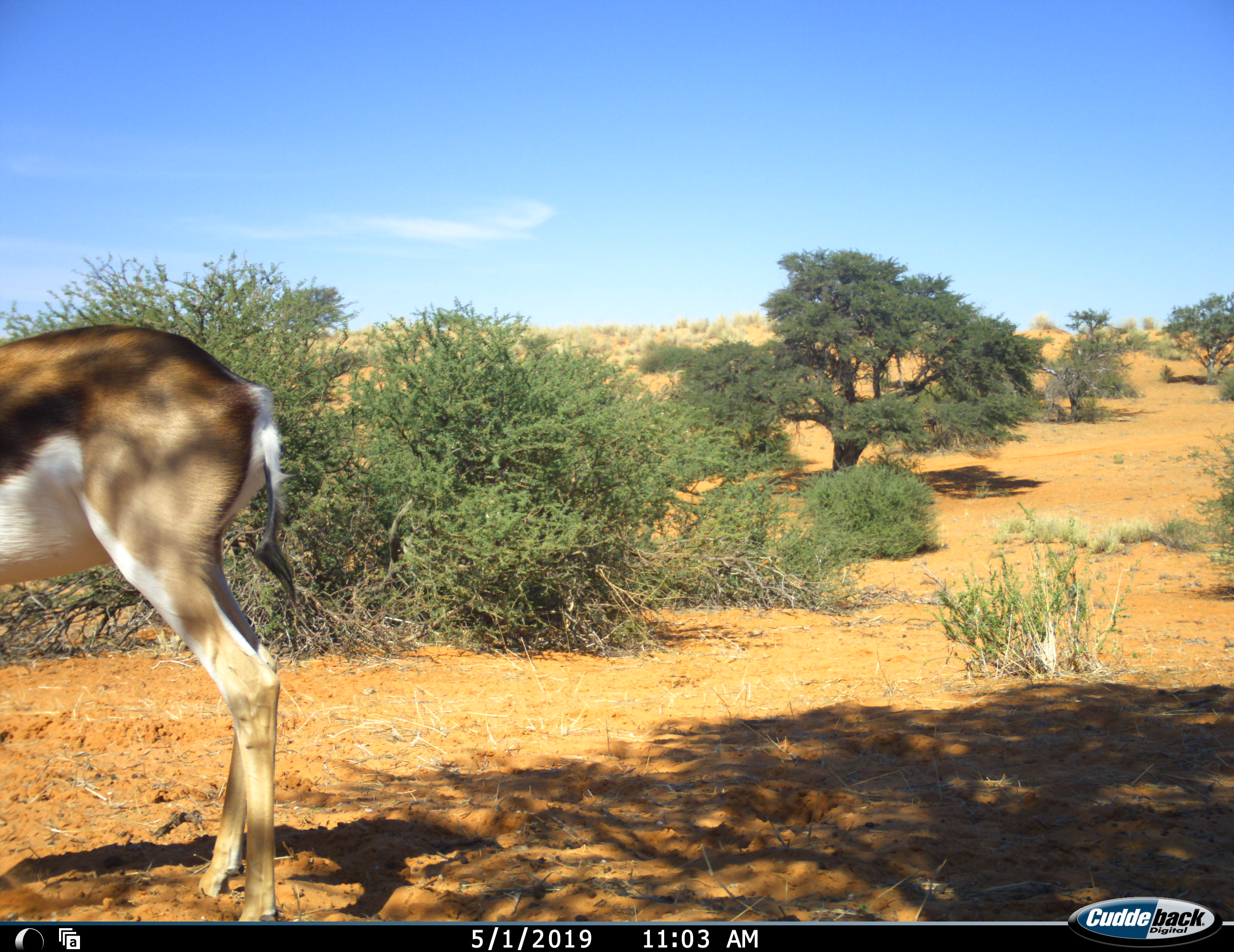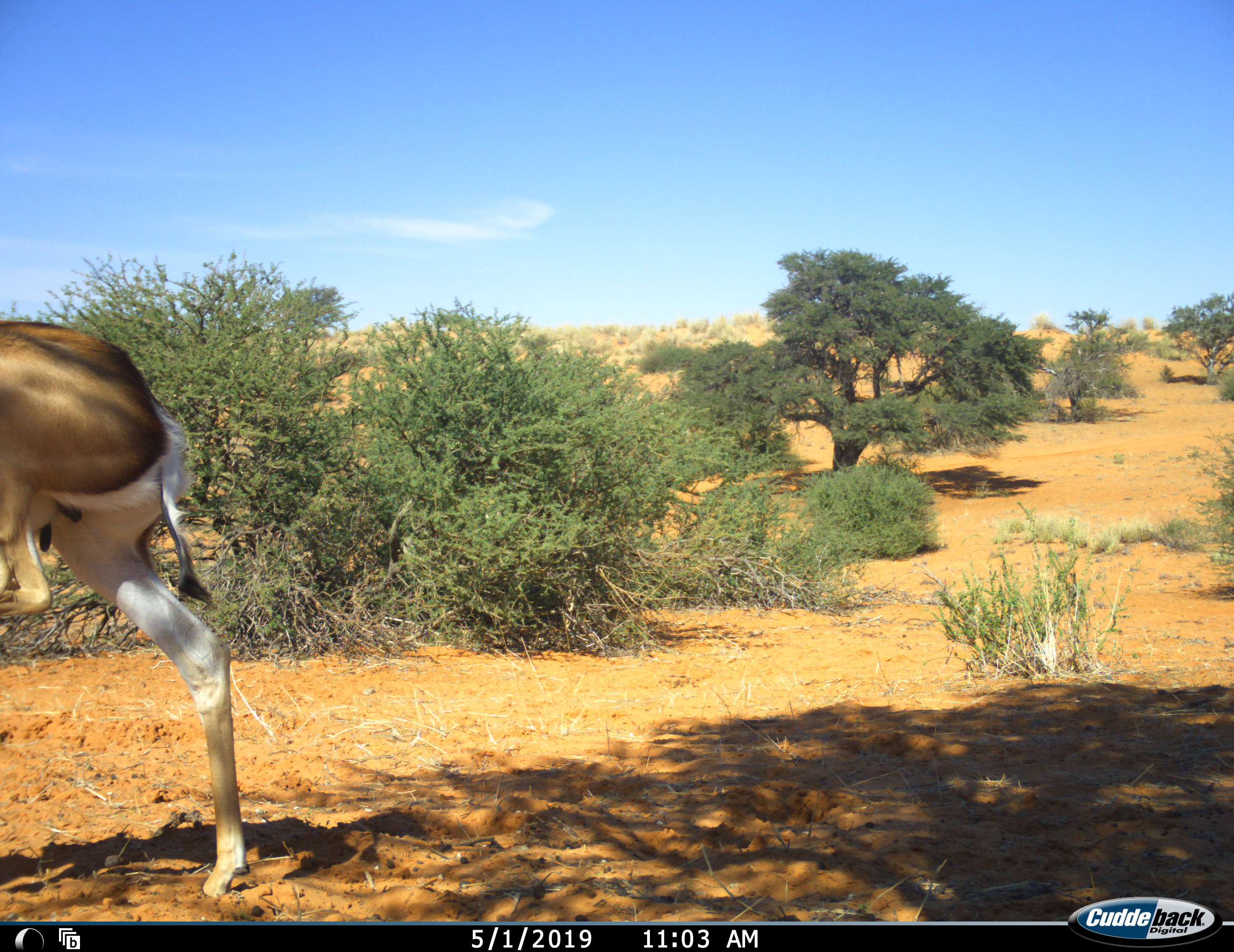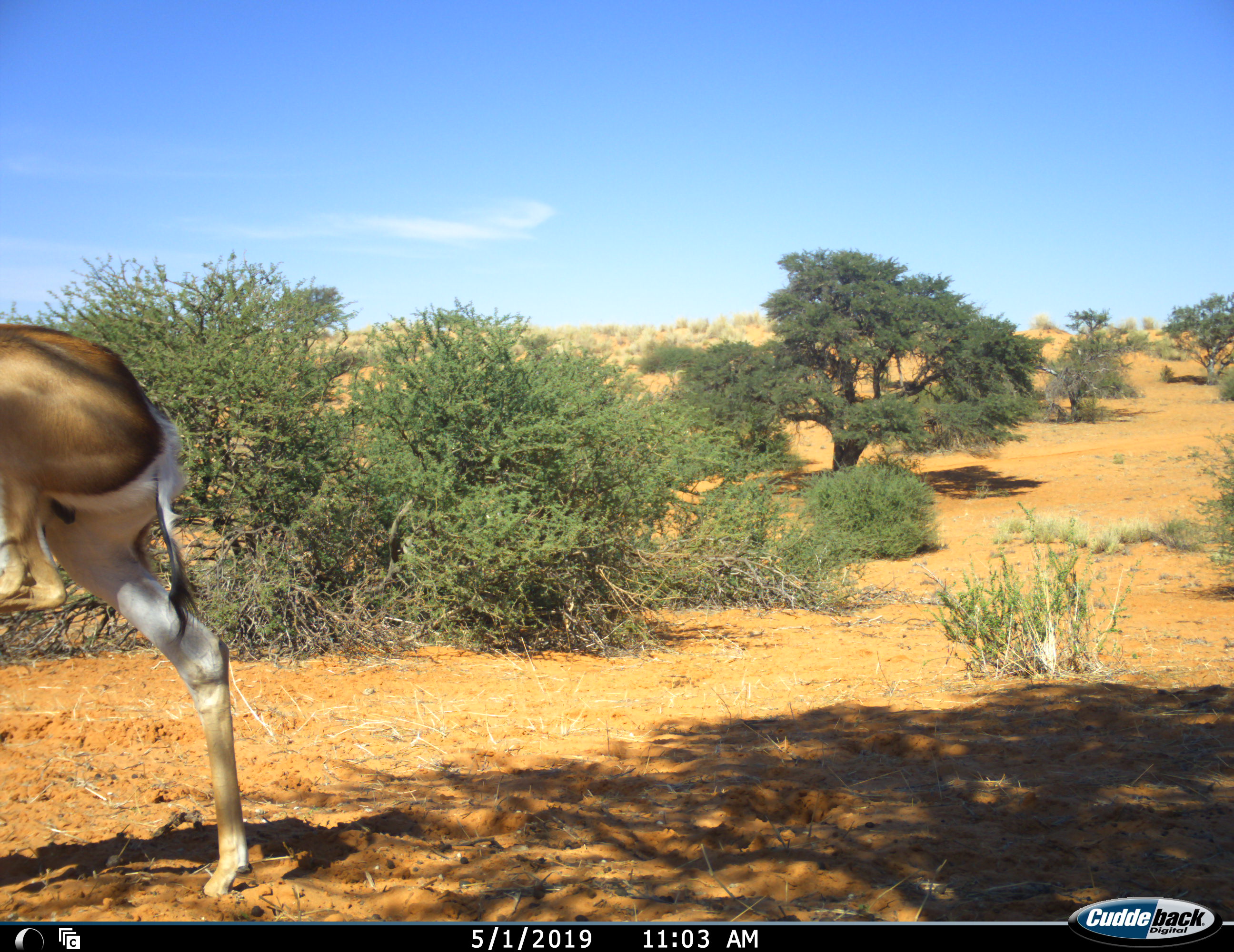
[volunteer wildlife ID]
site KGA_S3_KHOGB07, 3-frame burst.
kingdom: Animalia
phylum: Chordata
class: Mammalia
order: Artiodactyla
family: Bovidae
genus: Antidorcas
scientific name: Antidorcas marsupialis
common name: springbok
Springbok (Antidorcas marsupialis), count 1. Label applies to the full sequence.